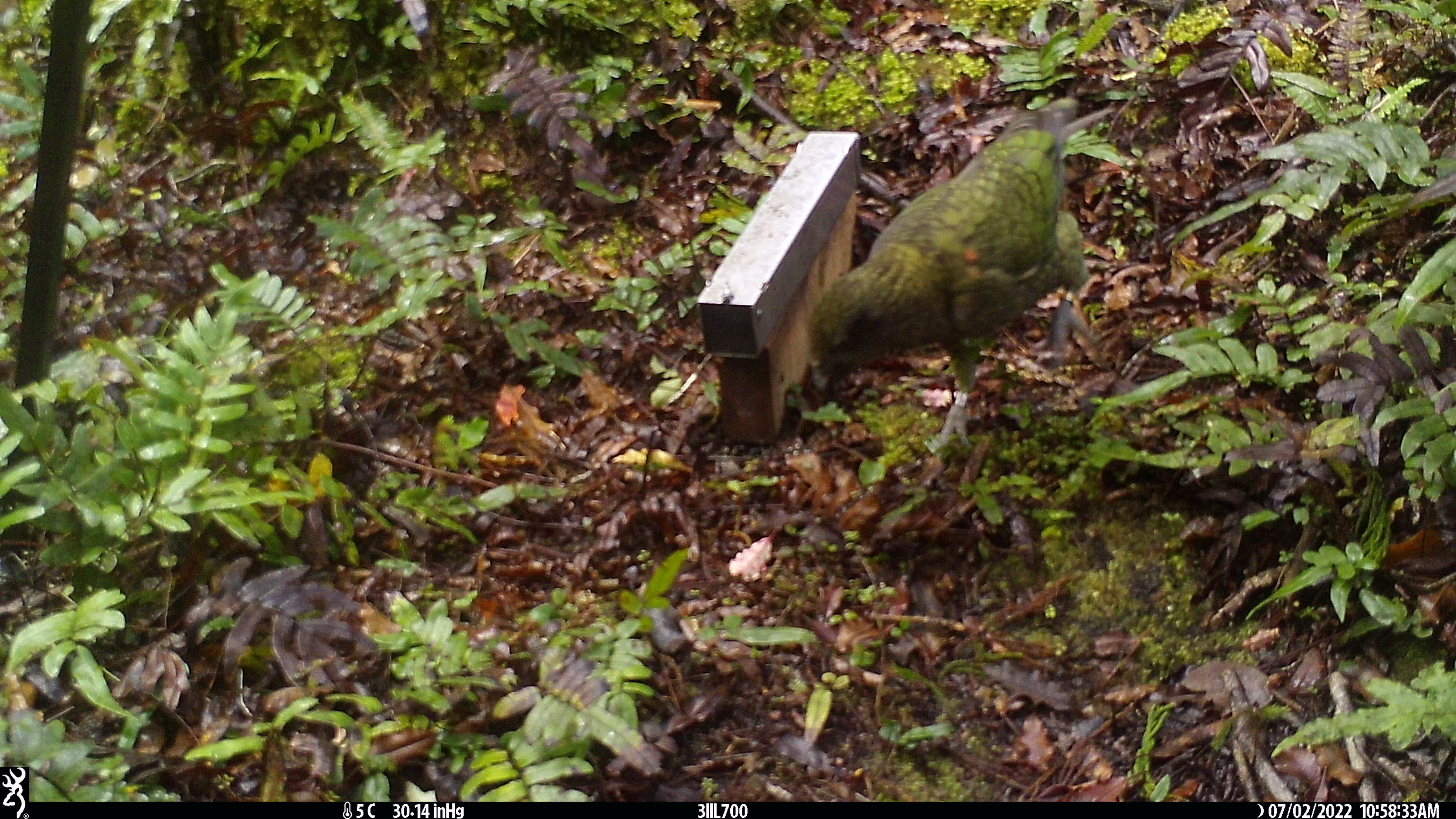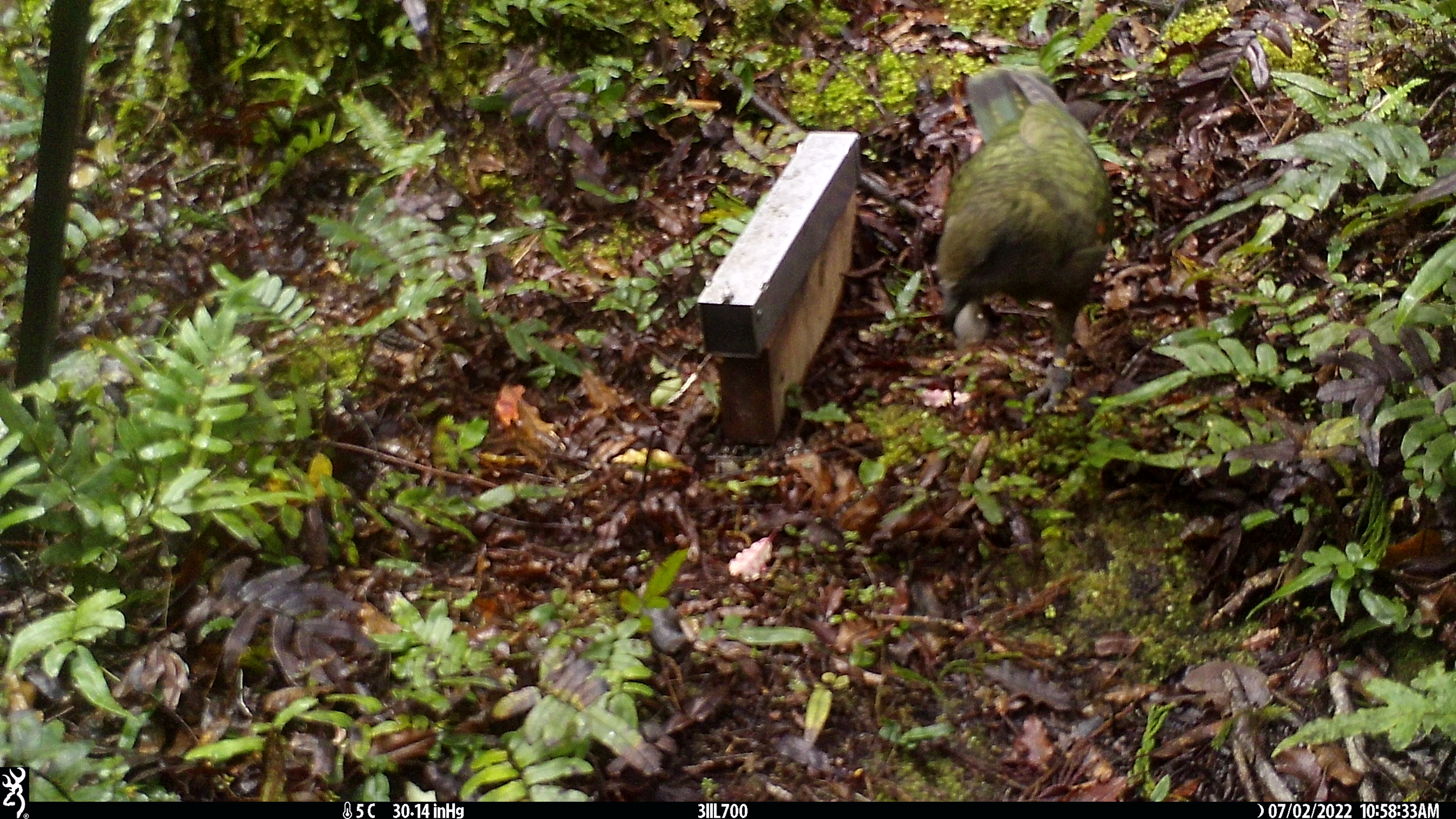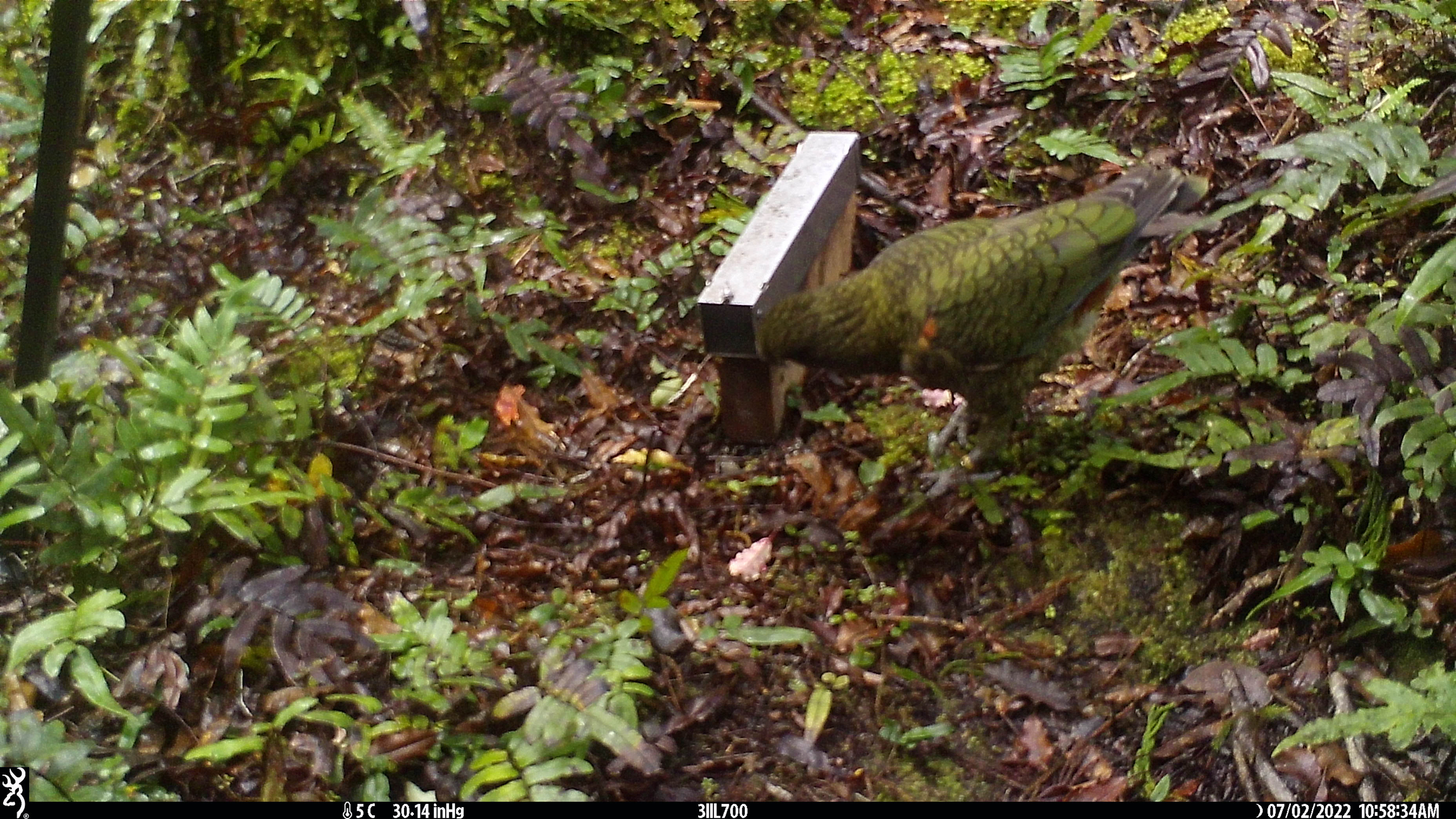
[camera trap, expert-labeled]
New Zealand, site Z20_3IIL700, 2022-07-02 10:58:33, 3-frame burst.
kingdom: Animalia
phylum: Chordata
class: Aves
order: Psittaciformes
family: Strigopidae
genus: Nestor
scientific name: Nestor notabilis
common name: kea